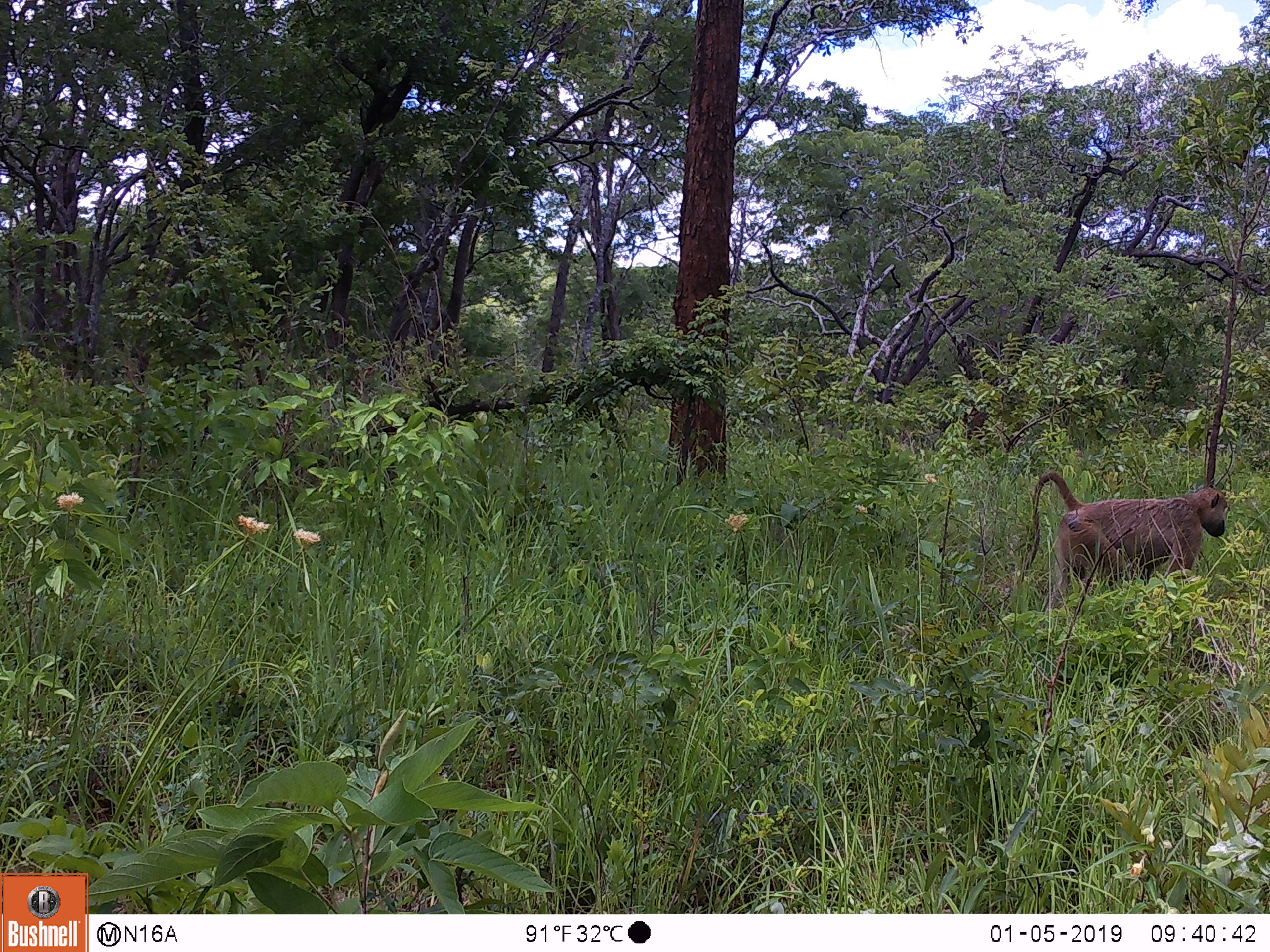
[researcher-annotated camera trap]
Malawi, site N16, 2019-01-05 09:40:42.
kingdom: Animalia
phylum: Chordata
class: Mammalia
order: Primates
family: Cercopithecidae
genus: Papio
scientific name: Papio cynocephalus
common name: yellow baboon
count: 1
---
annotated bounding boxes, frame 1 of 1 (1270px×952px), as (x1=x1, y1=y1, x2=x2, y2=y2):
yellow baboon: (x1=1010, y1=461, x2=1232, y2=621)